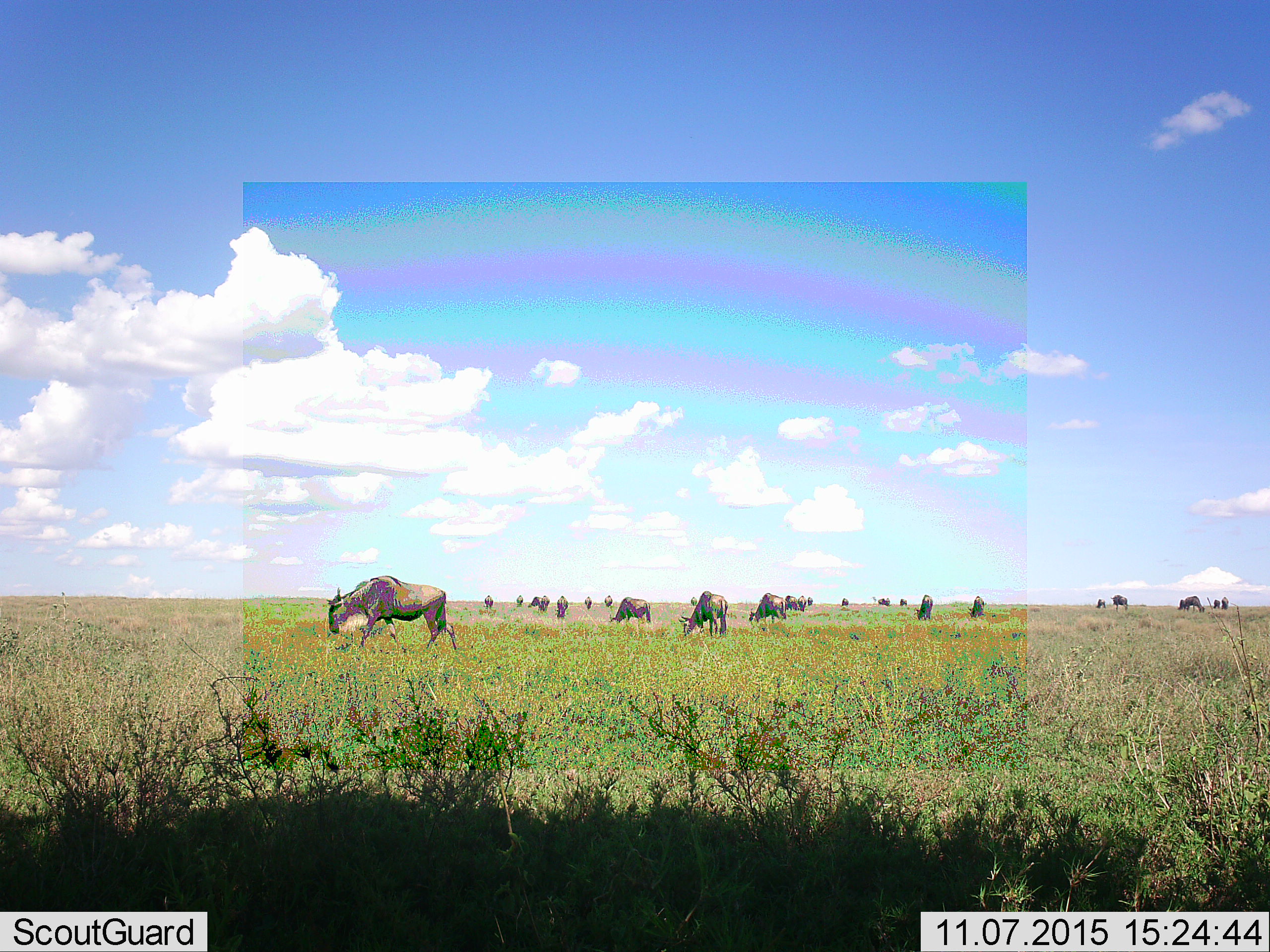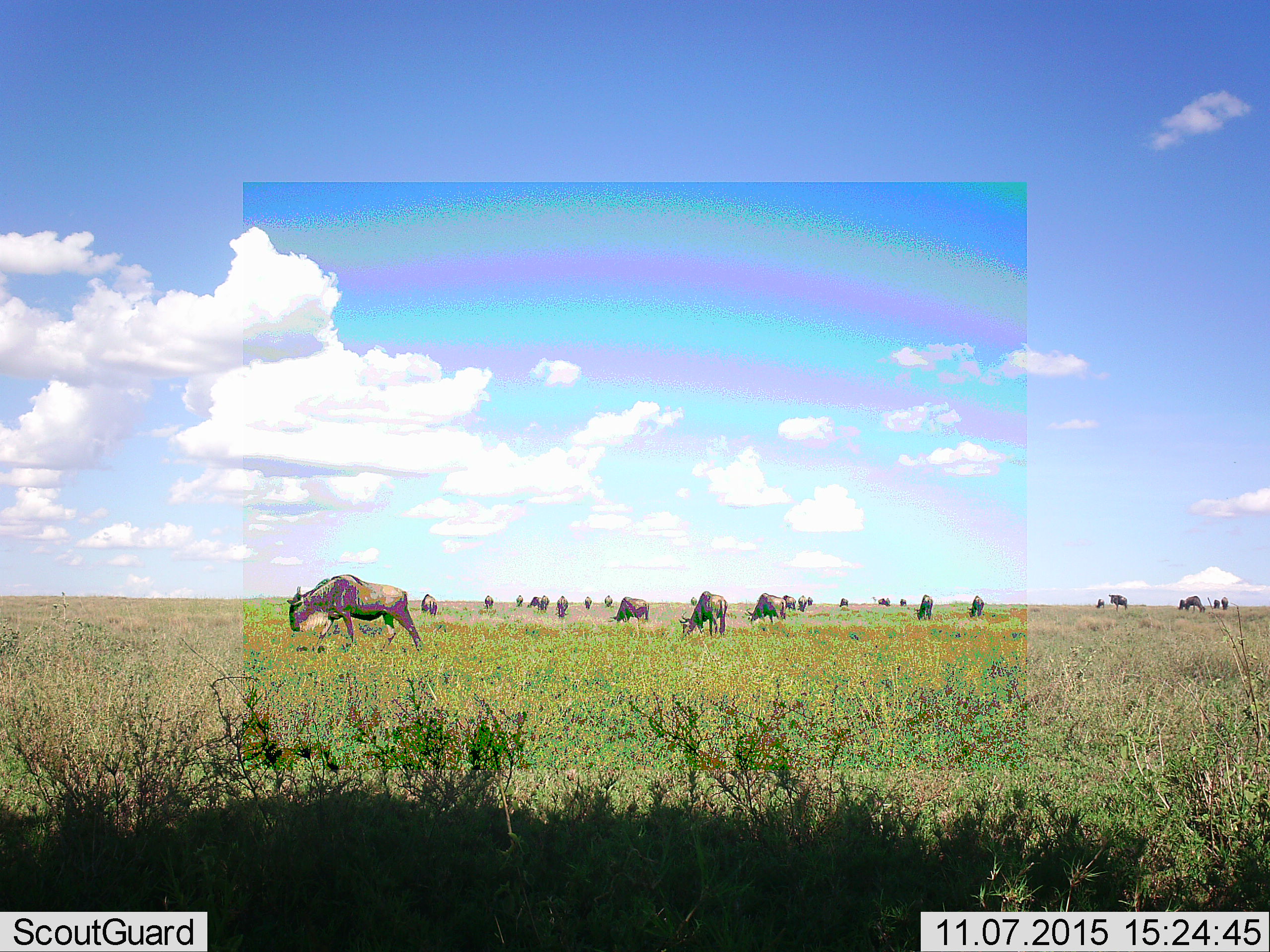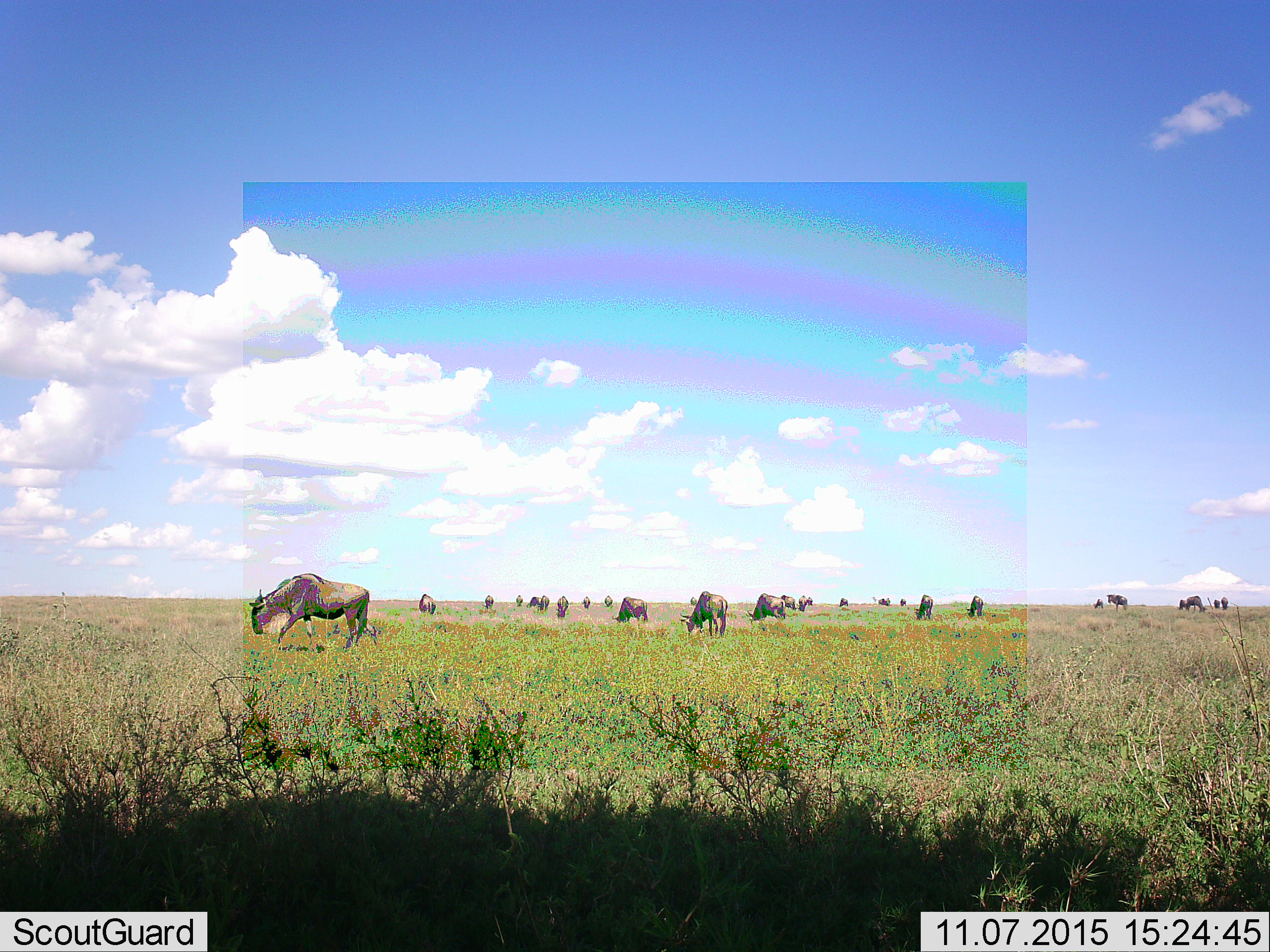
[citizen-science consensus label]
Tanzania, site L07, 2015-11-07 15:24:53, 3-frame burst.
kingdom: Animalia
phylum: Chordata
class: Mammalia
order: Artiodactyla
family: Bovidae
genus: Connochaetes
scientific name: Connochaetes taurinus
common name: blue wildebeest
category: wildebeest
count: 11-50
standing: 50%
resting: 0%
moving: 88%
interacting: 0%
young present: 12%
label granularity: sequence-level